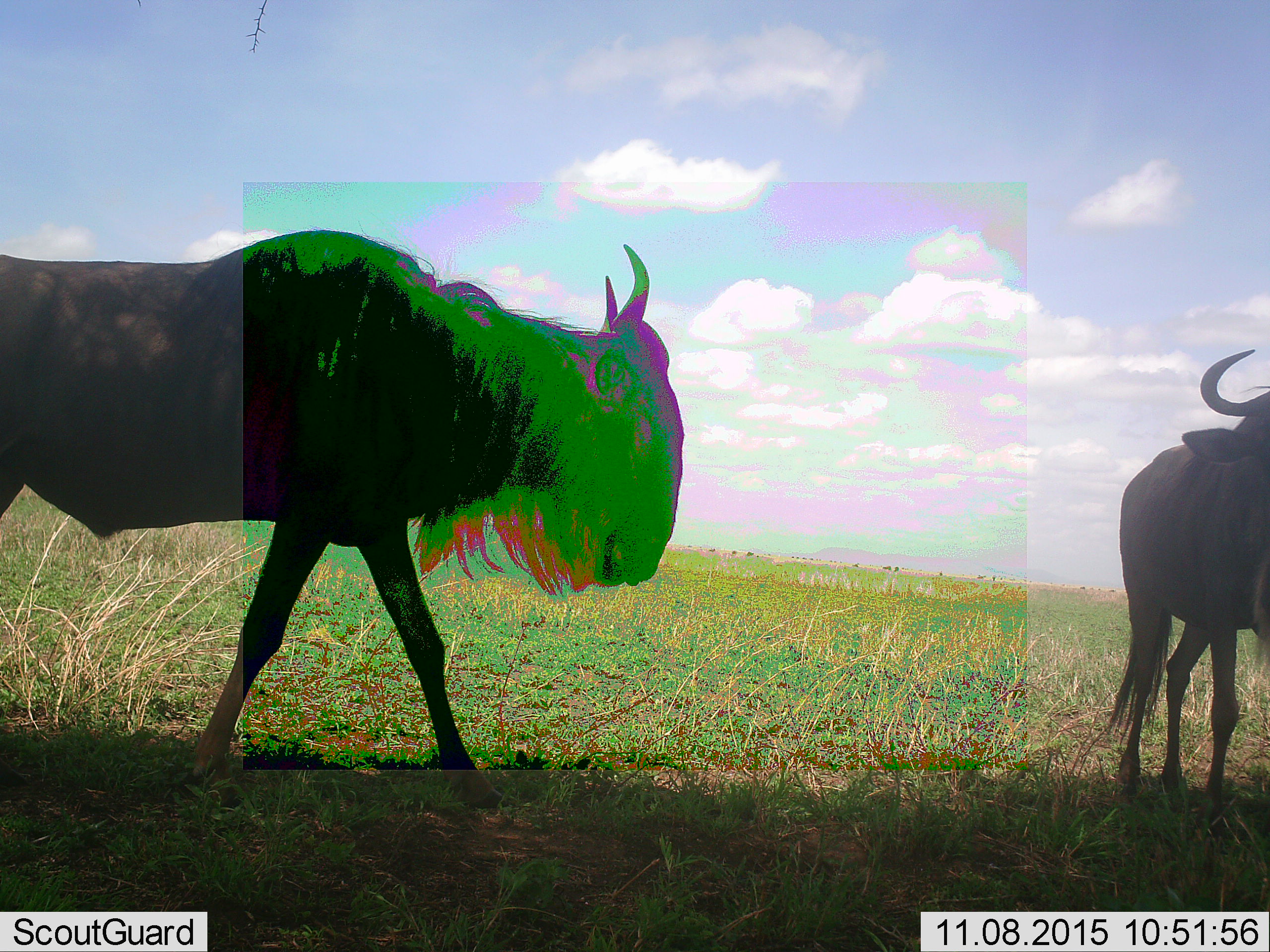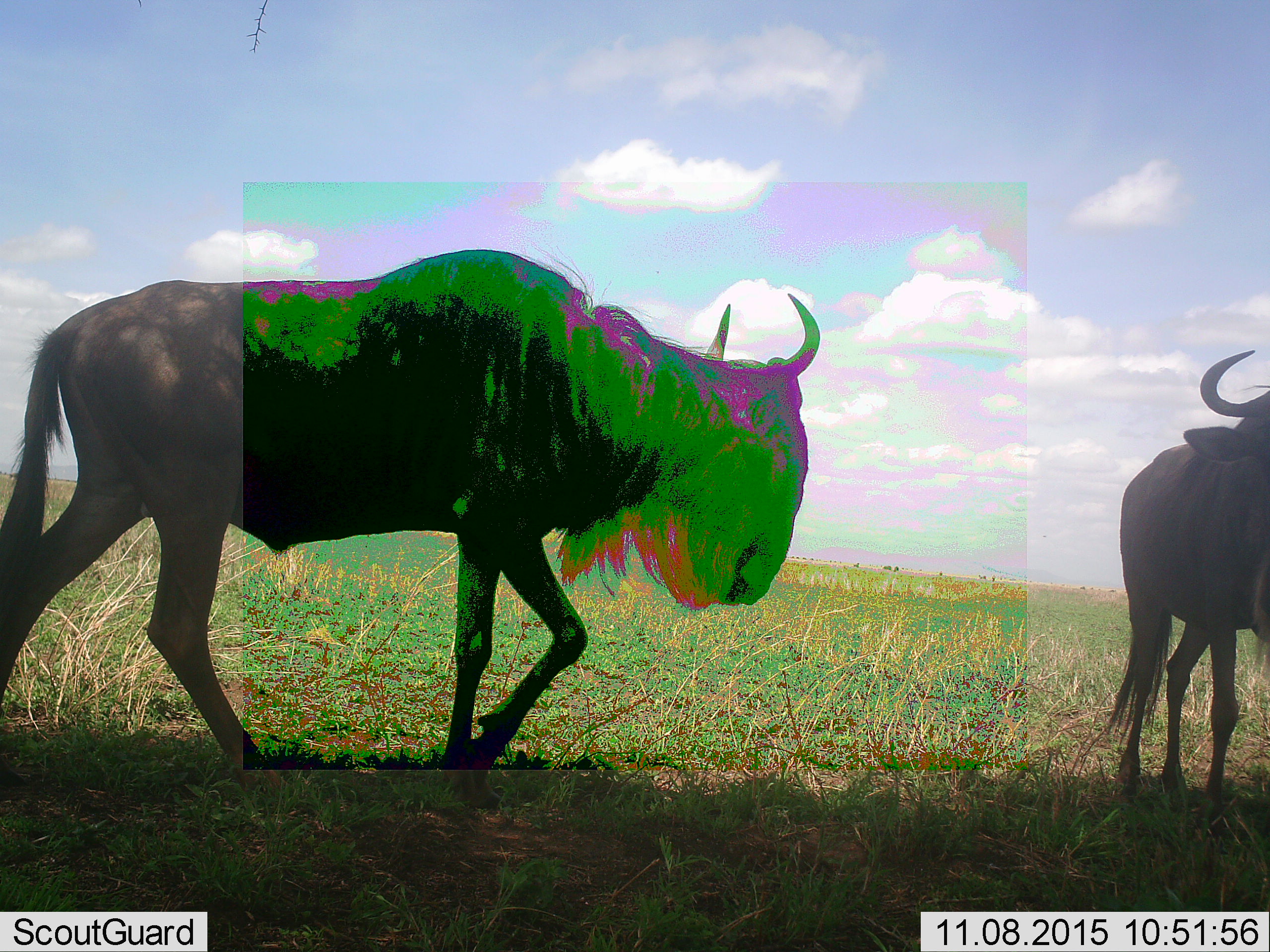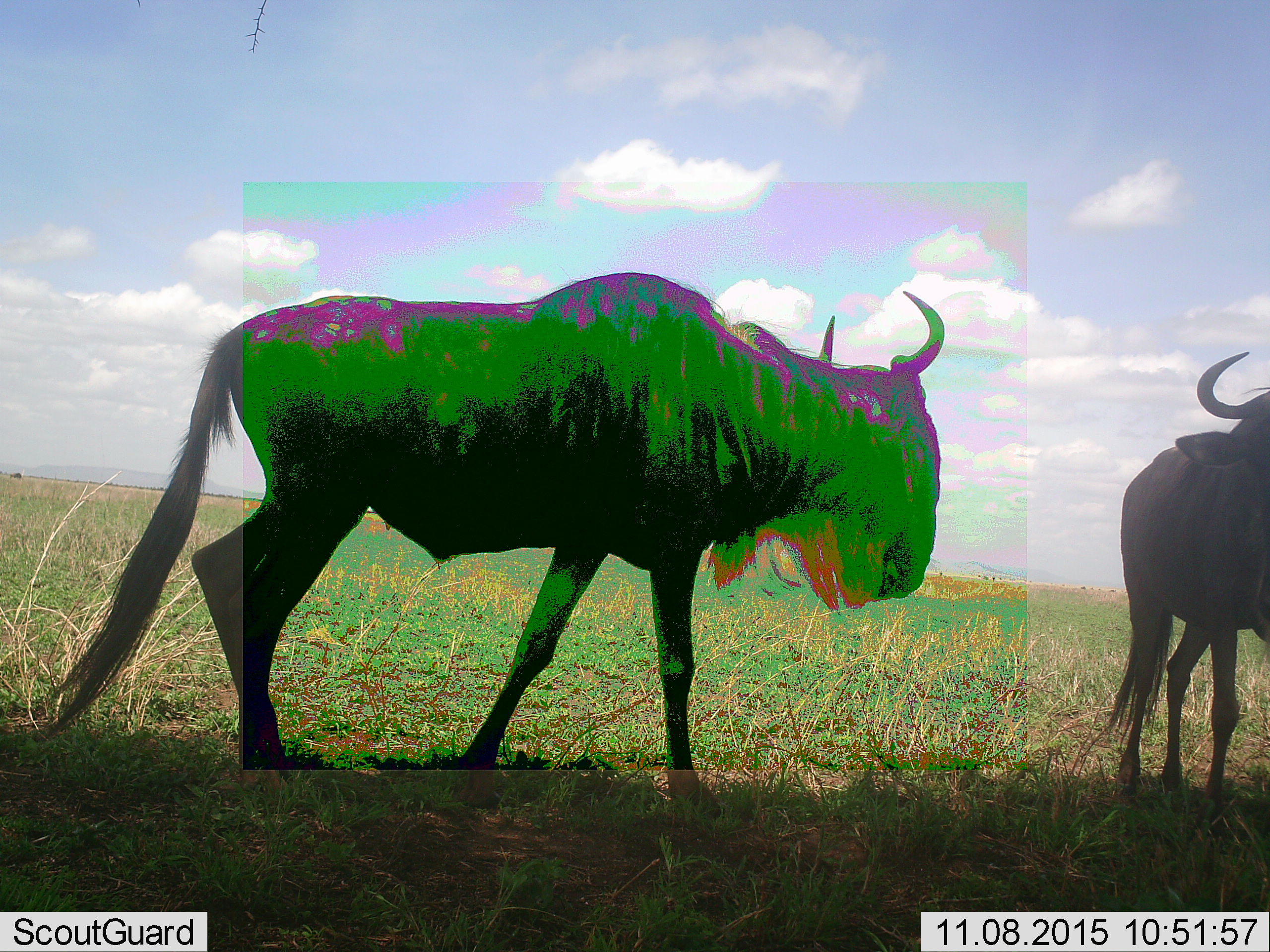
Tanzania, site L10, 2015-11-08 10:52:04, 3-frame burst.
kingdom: Animalia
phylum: Chordata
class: Mammalia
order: Artiodactyla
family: Bovidae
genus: Connochaetes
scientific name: Connochaetes taurinus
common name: blue wildebeest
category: wildebeest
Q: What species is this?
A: Wildebeest (blue wildebeest) (Connochaetes taurinus).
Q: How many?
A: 2.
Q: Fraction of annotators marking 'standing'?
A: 90%.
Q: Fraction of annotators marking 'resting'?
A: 0%.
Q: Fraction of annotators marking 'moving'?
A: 90%.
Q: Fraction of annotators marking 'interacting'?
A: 0%.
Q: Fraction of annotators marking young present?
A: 0%.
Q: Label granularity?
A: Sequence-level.